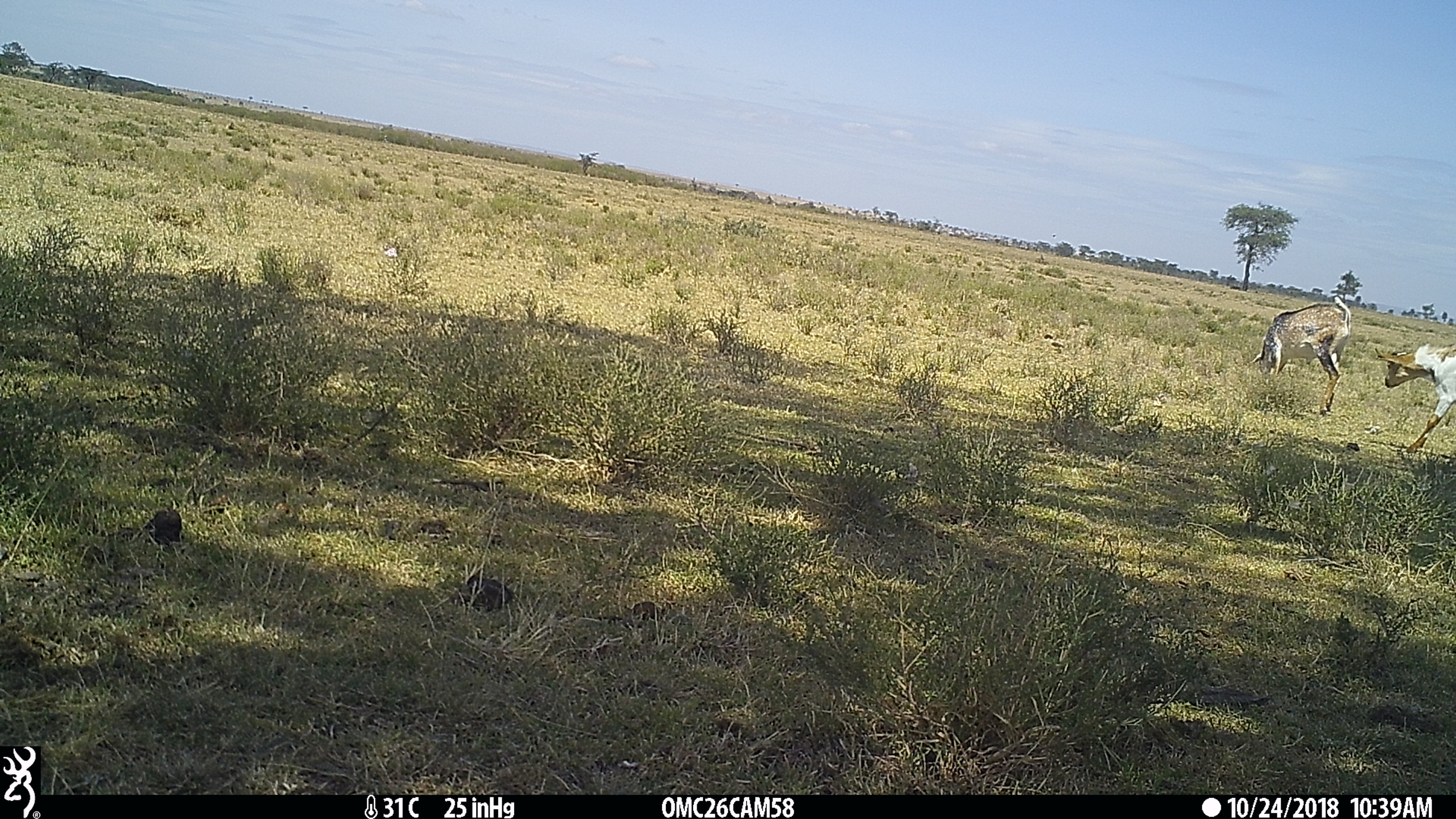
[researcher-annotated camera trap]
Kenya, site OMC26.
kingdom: Animalia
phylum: Chordata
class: Mammalia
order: Artiodactyla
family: Bovidae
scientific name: Bovidae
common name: sheep or goat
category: shoat